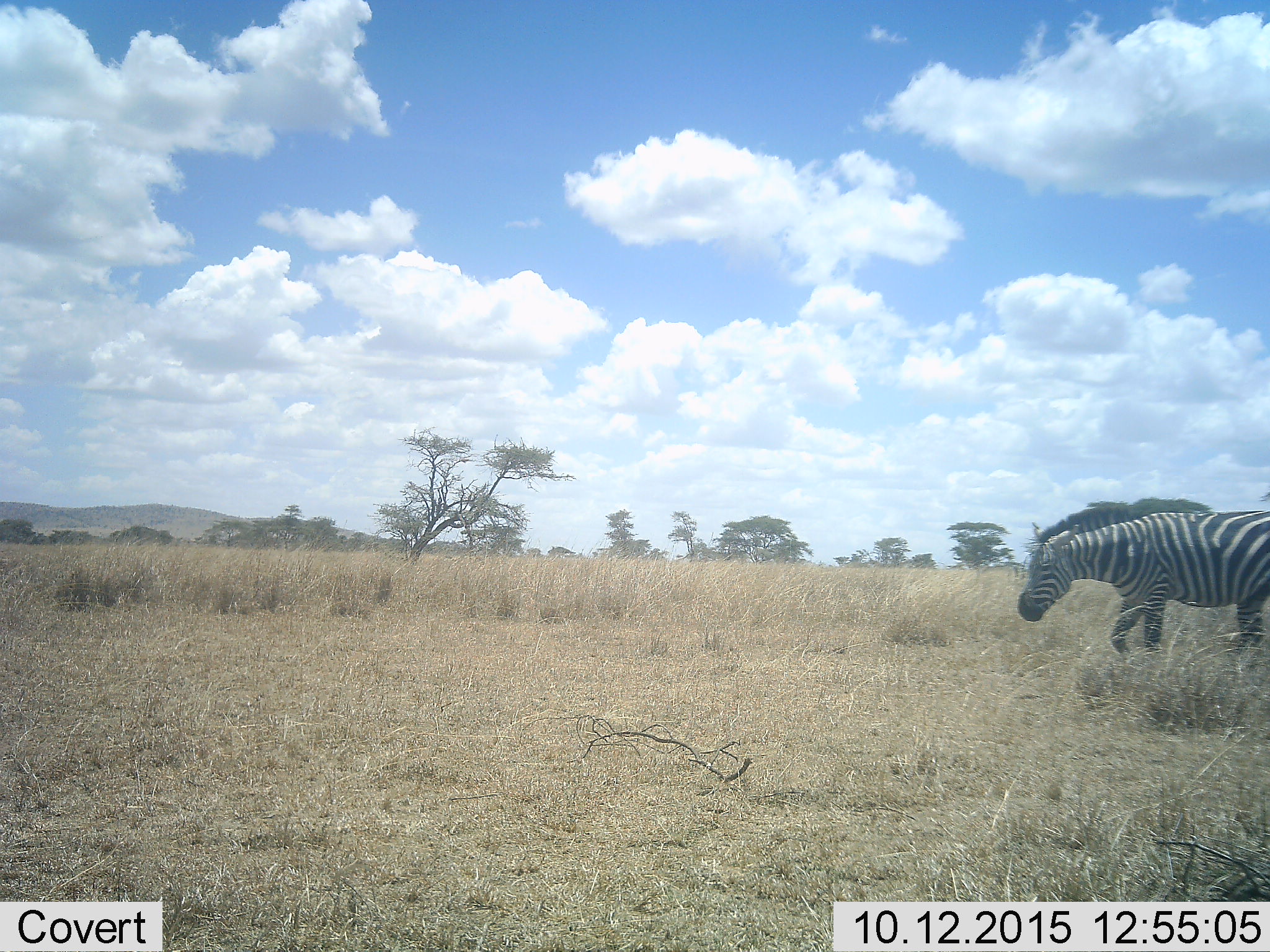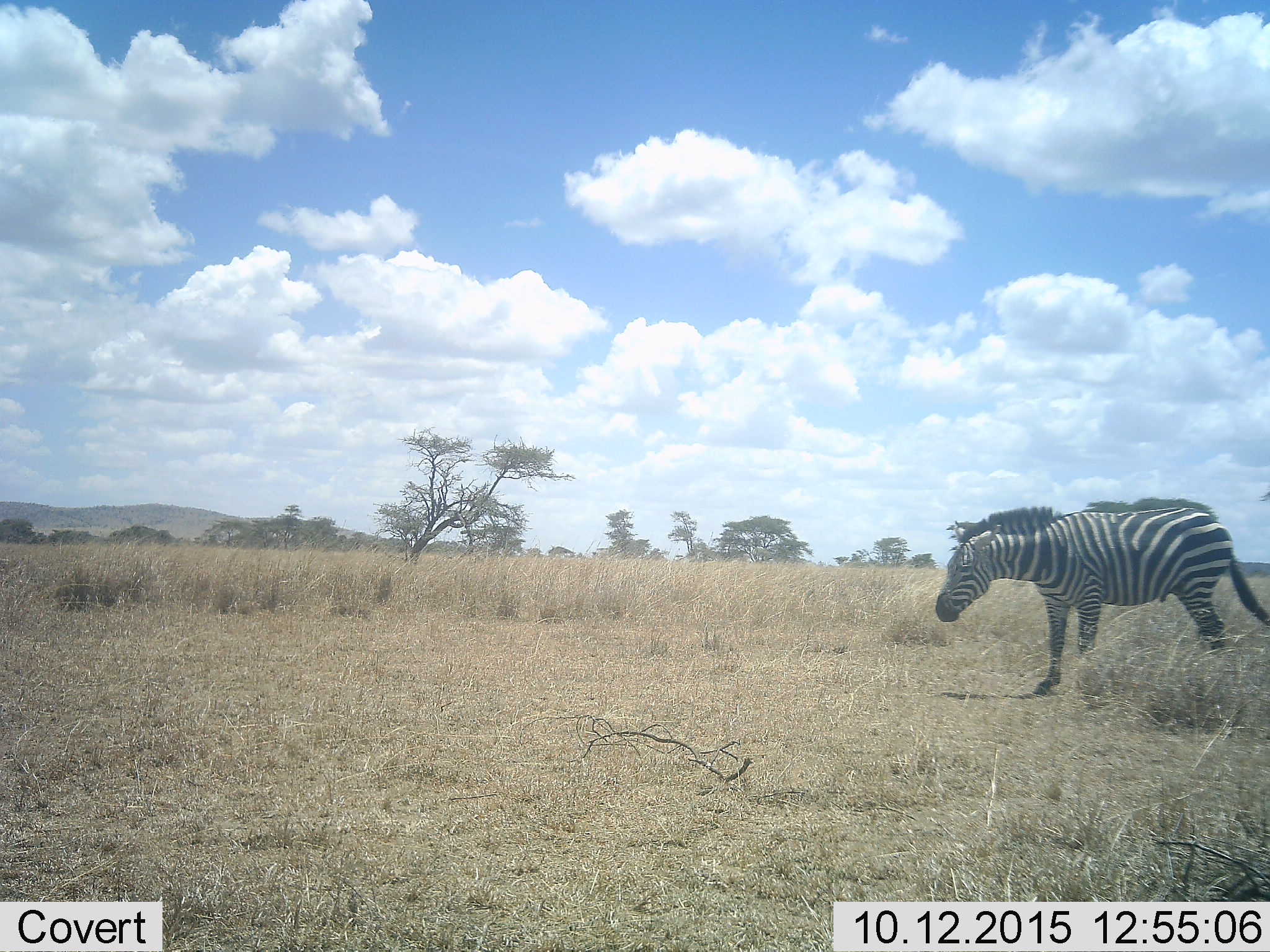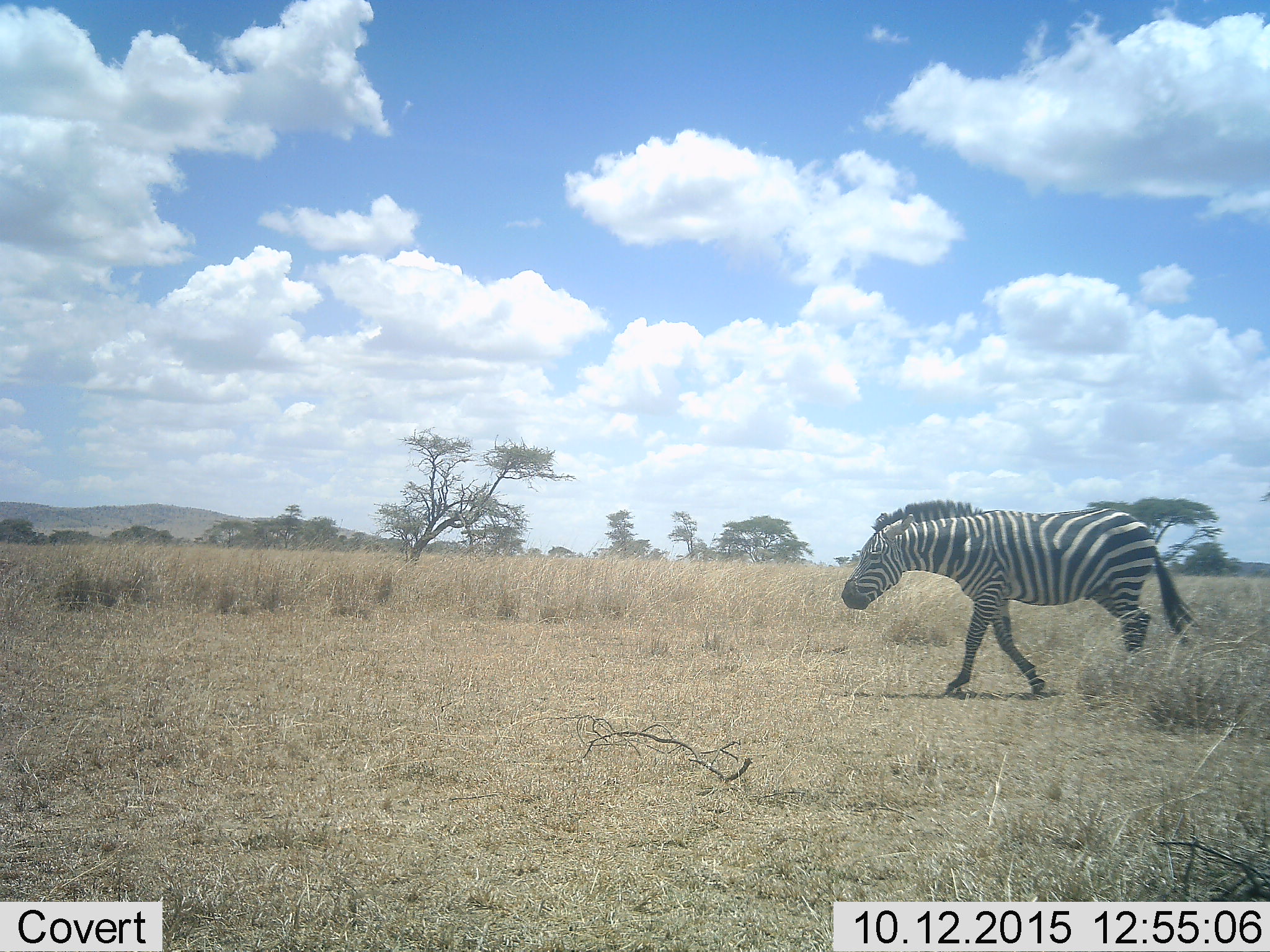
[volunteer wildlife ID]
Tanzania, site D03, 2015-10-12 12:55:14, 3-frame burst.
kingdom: Animalia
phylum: Chordata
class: Mammalia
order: Perissodactyla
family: Equidae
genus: Equus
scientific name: Equus quagga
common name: plains zebra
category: zebra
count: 1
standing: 5%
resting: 0%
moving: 95%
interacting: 0%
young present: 0%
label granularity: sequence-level